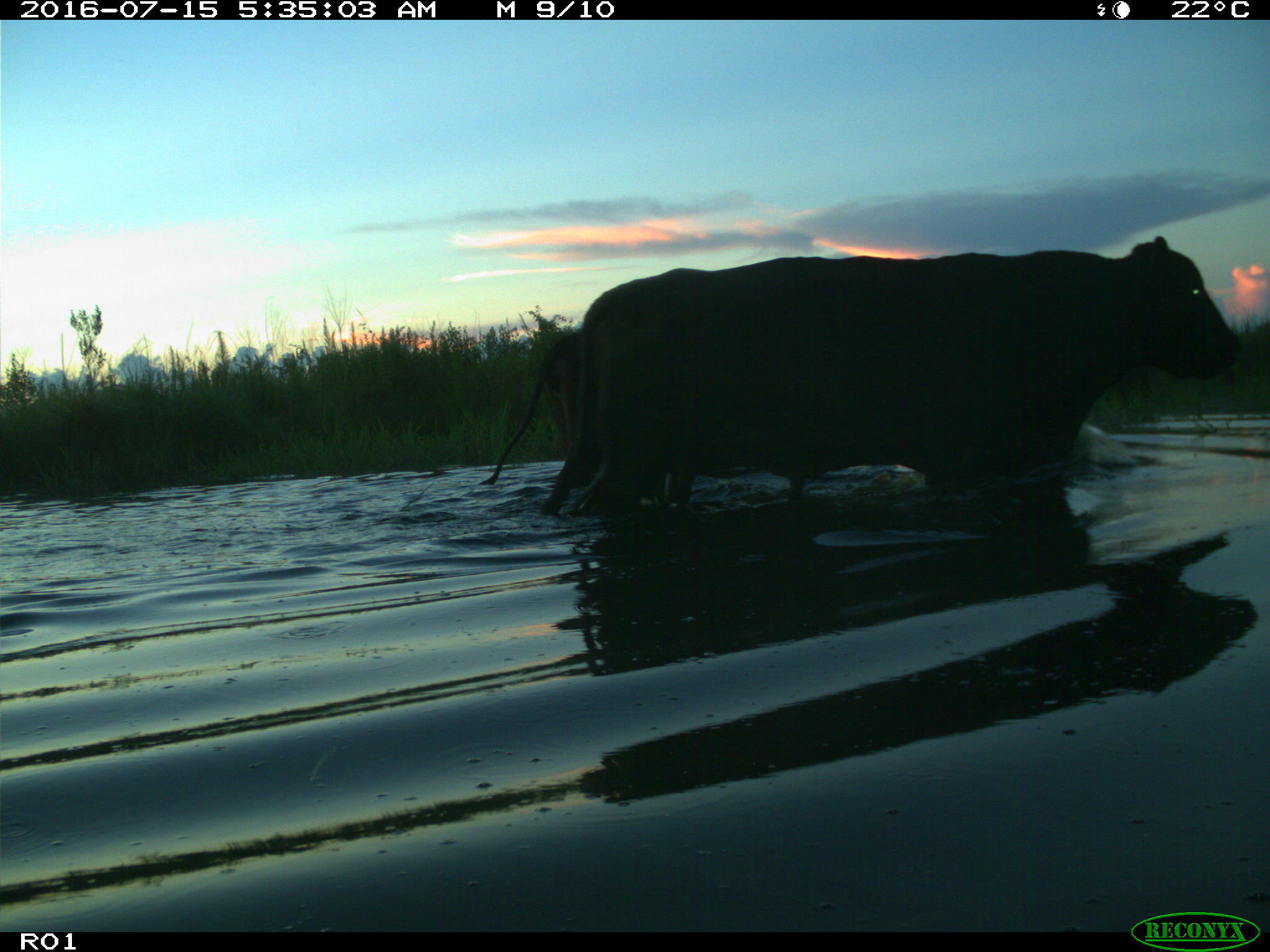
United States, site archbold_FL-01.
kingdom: Animalia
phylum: Chordata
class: Mammalia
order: Artiodactyla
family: Bovidae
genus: Bos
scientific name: Bos taurus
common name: domestic cow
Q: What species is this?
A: Bos taurus (domestic cow).